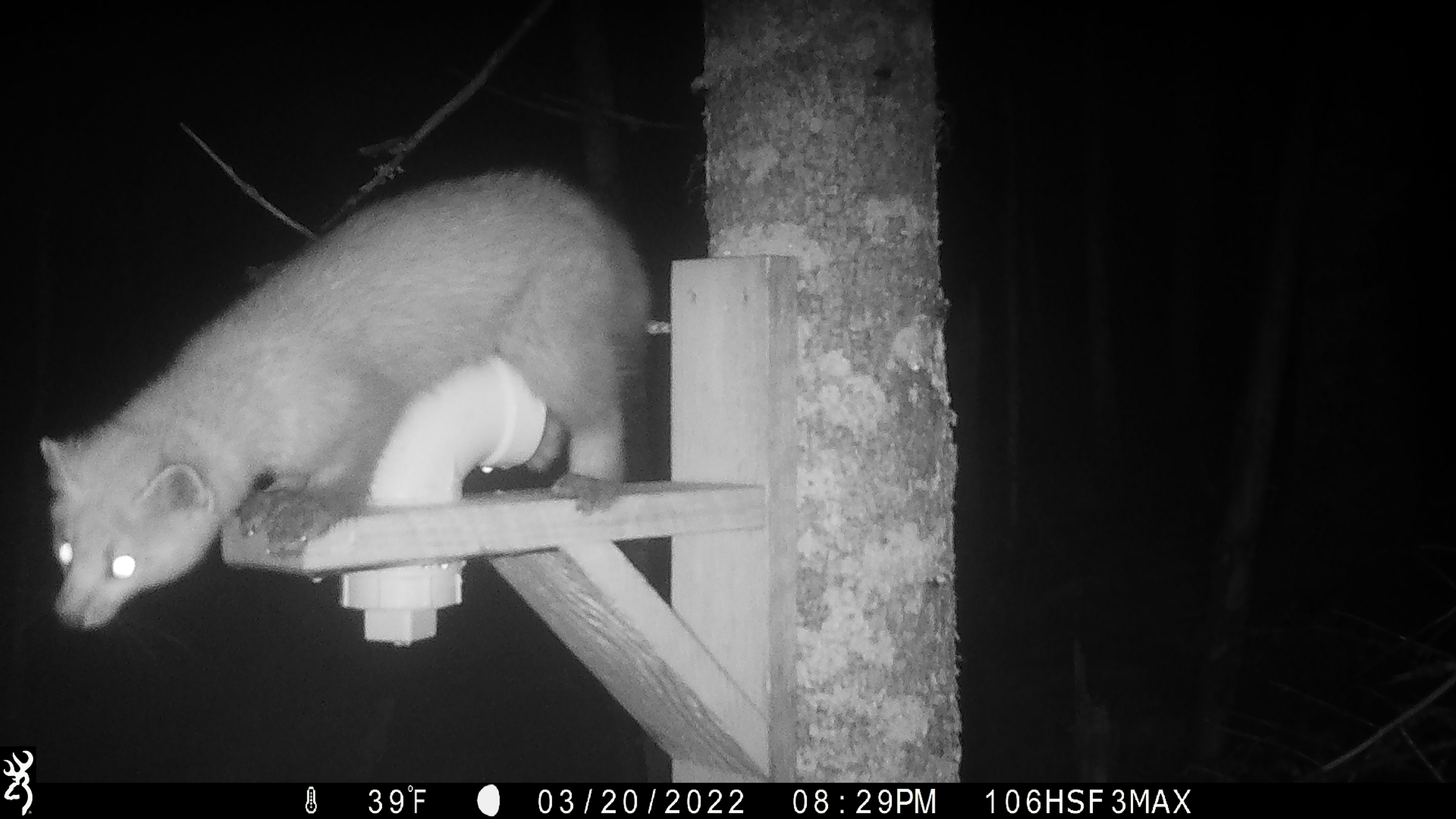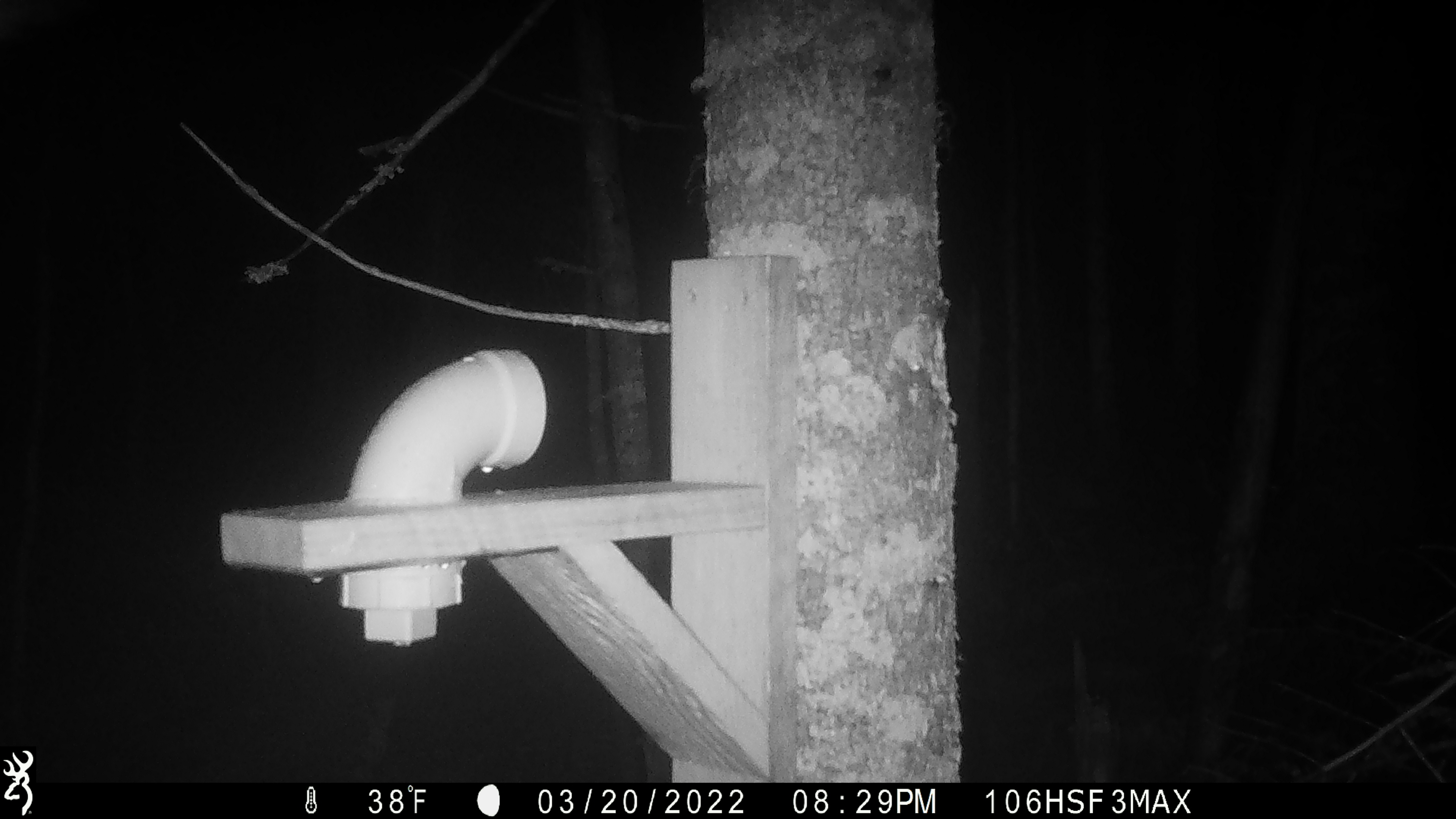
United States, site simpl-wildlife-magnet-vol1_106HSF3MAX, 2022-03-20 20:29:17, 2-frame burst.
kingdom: Animalia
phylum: Chordata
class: Mammalia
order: Carnivora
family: Mustelidae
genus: Martes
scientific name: Martes americana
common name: american marten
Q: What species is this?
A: American marten (Martes americana).